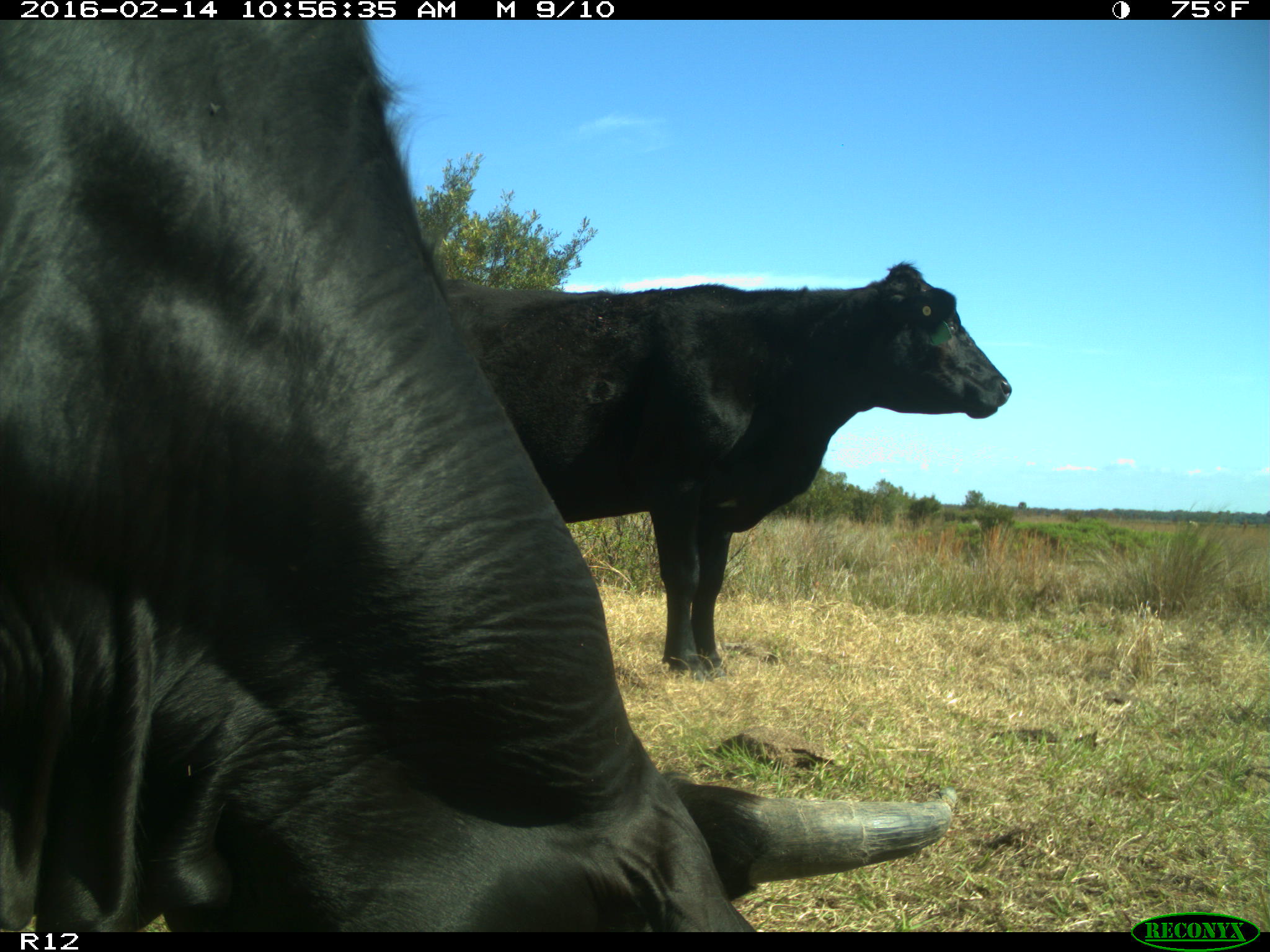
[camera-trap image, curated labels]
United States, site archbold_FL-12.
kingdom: Animalia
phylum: Chordata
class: Mammalia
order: Artiodactyla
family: Bovidae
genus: Bos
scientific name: Bos taurus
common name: domestic cow